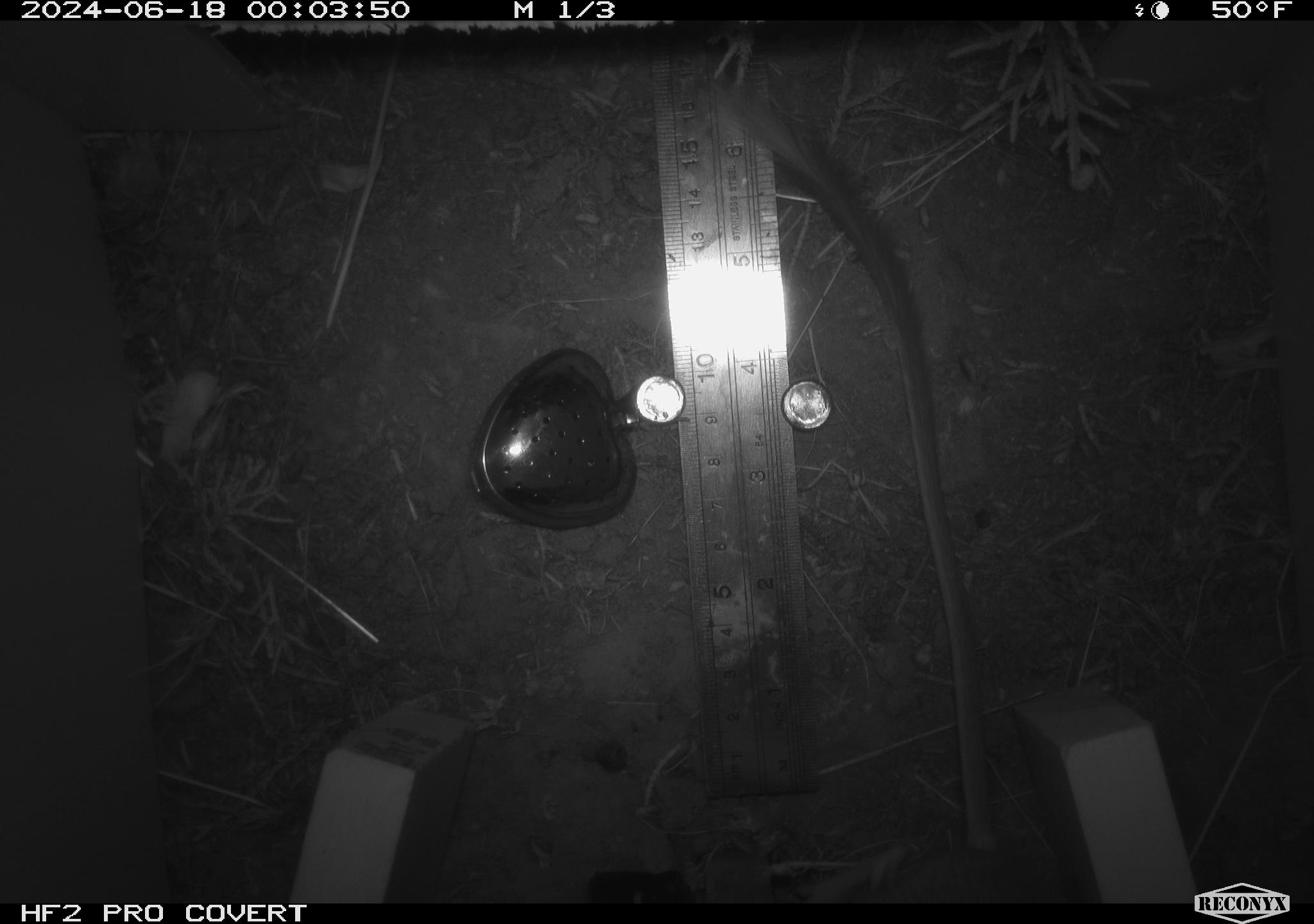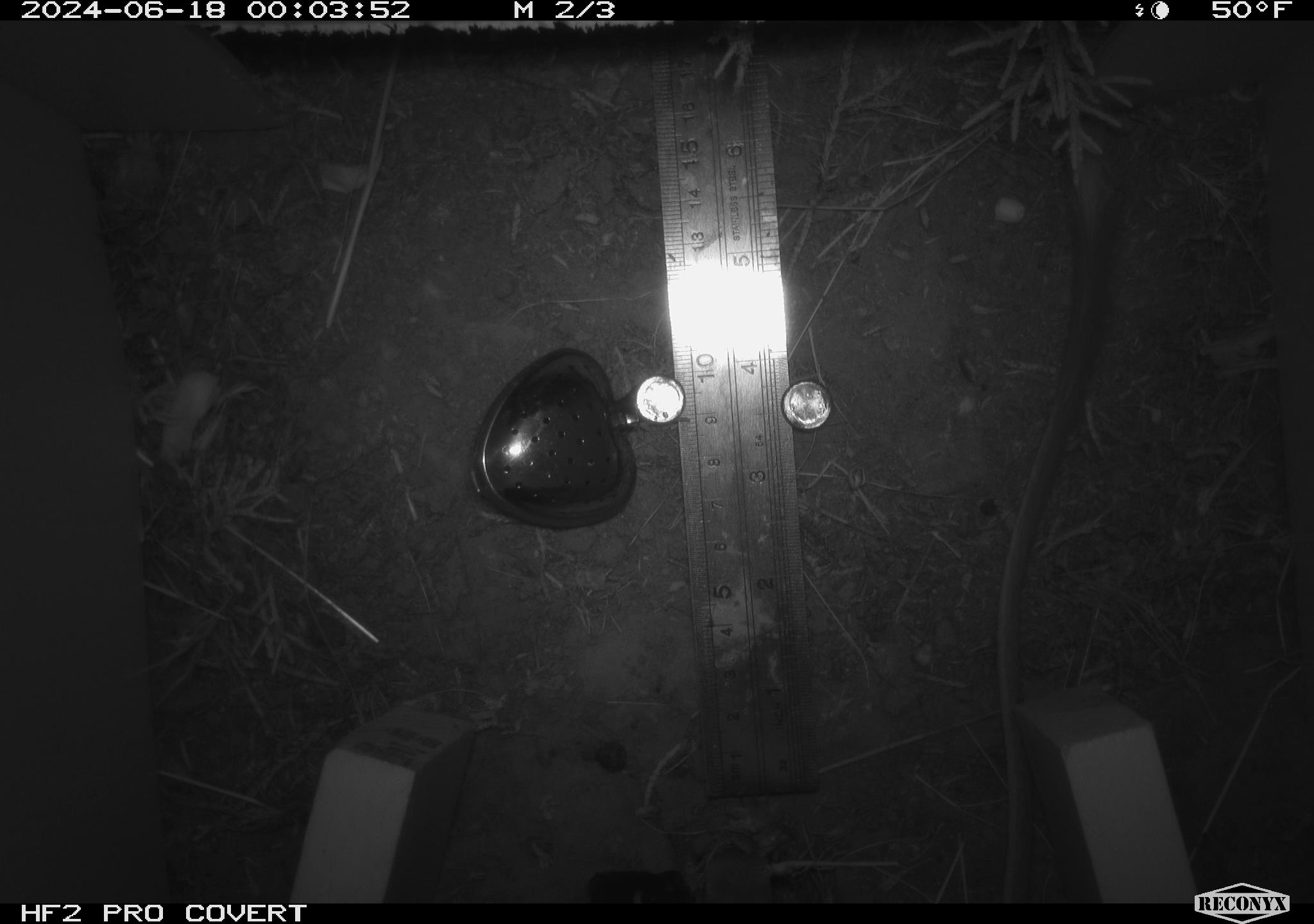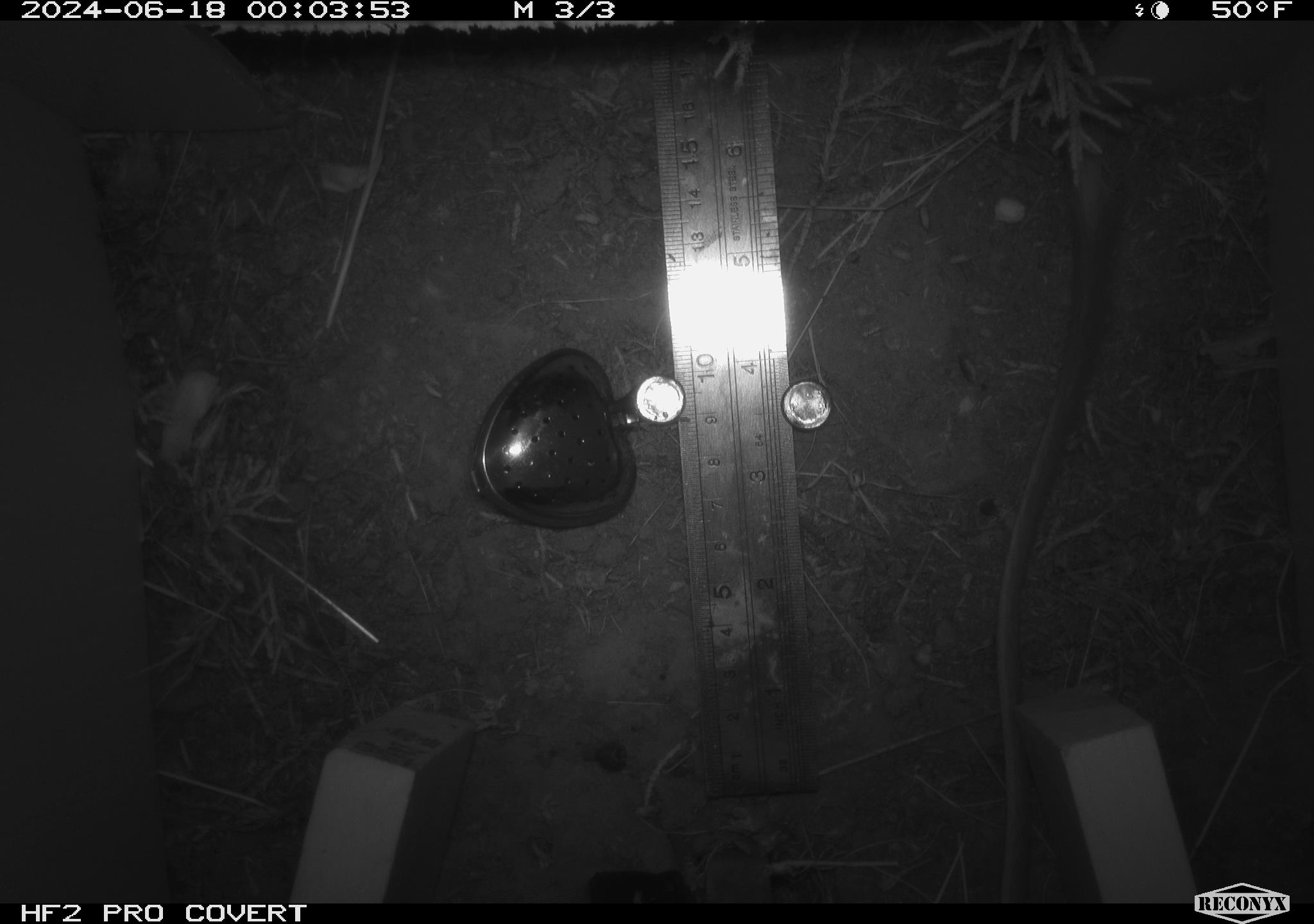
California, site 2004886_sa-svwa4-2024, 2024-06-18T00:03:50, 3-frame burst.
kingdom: Animalia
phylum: Chordata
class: Mammalia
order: Rodentia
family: Heteromyidae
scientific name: Heteromyidae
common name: kangaroo rats and pocket mice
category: heteromyidae family